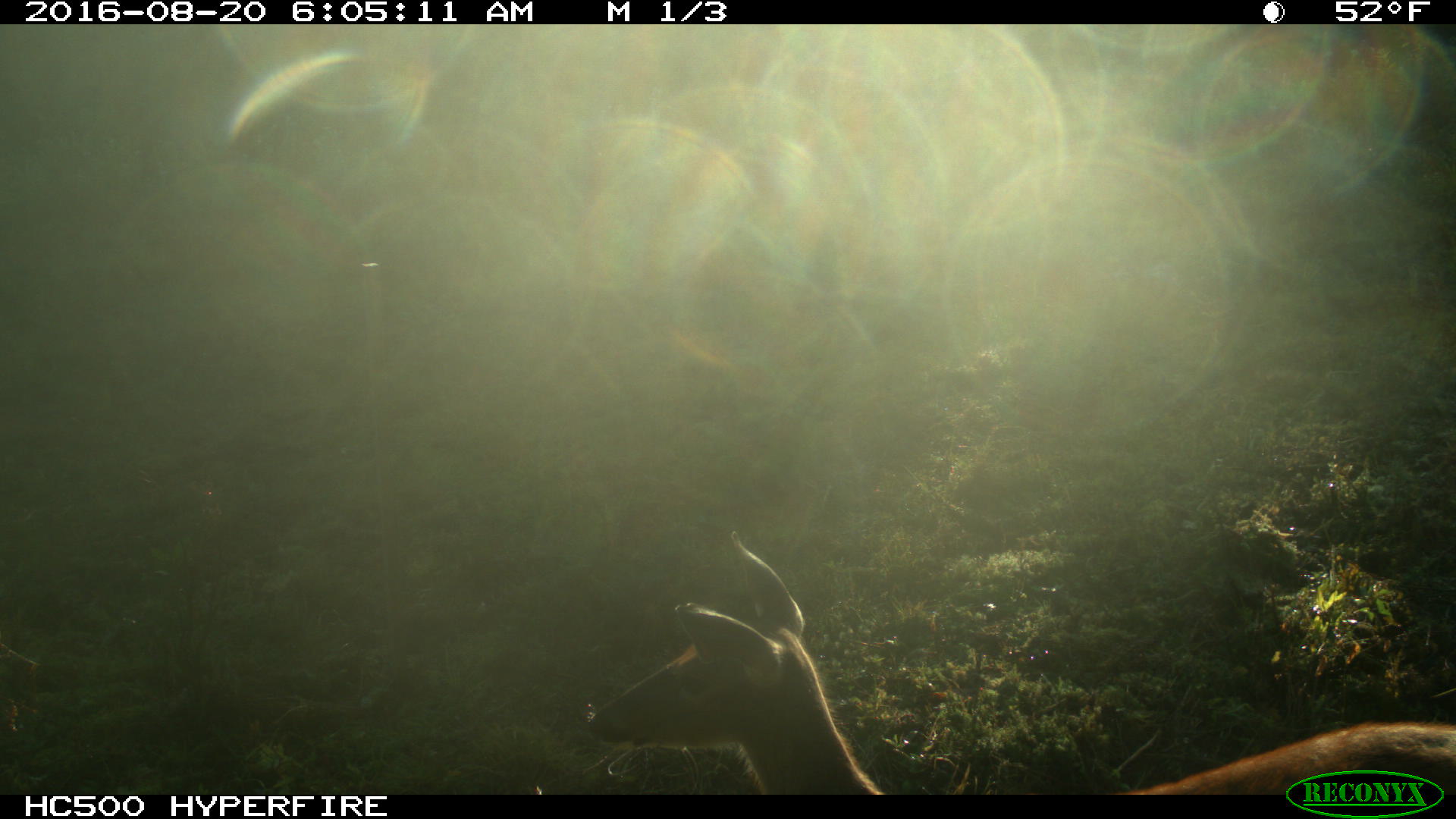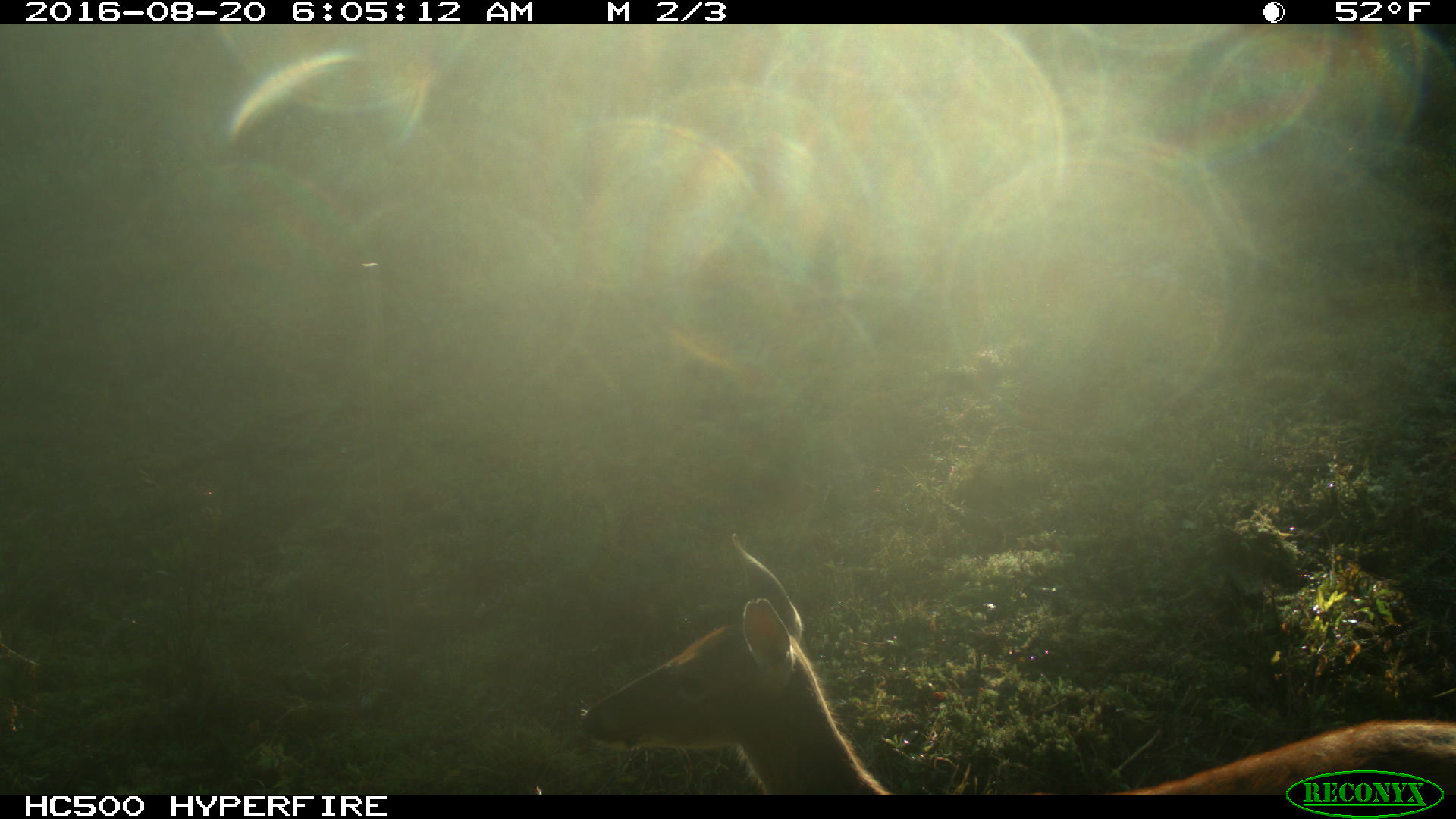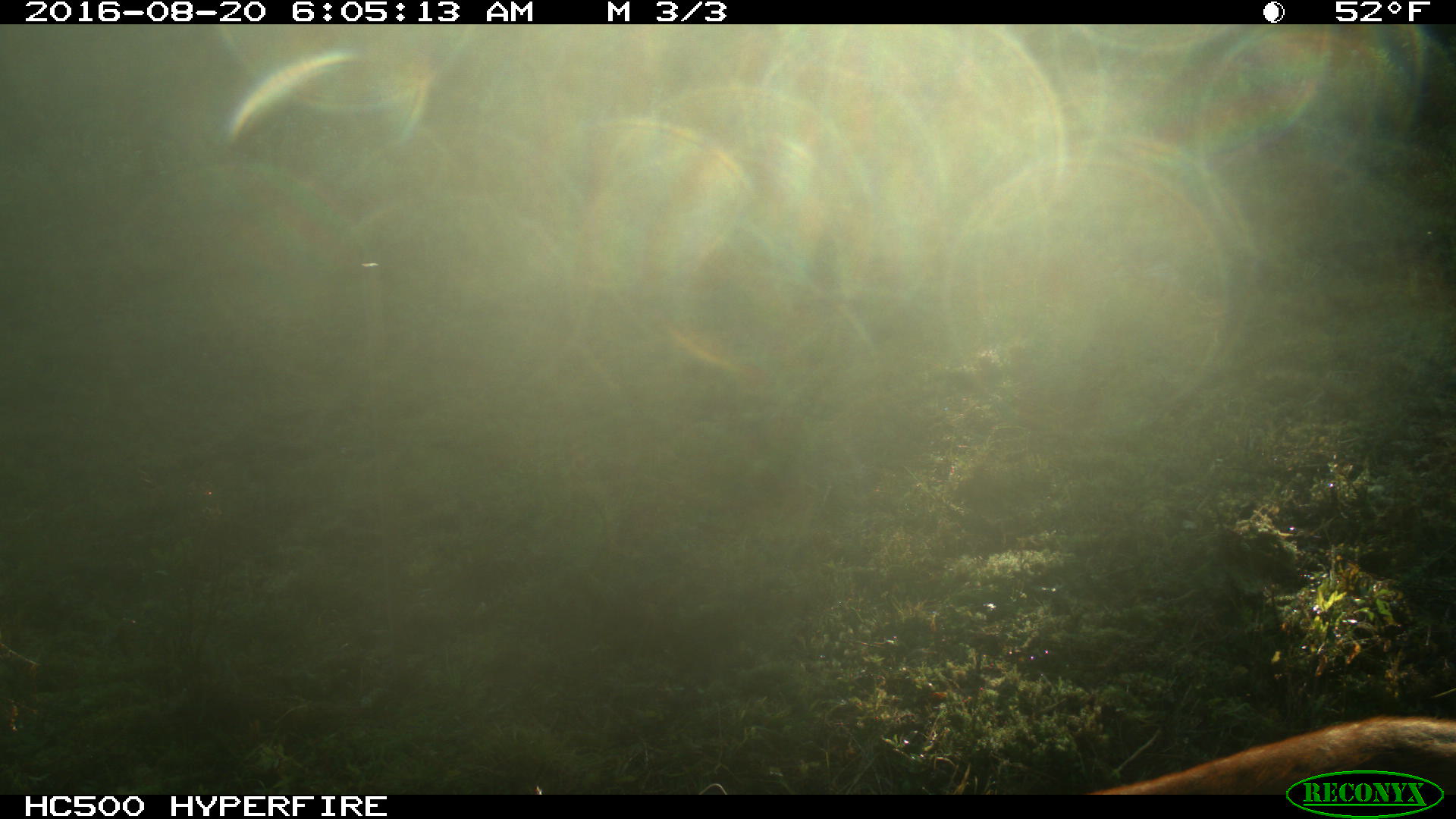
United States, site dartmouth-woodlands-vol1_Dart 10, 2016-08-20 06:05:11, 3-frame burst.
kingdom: Animalia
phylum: Chordata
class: Mammalia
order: Artiodactyla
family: Cervidae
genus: Odocoileus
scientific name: Odocoileus virginianus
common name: white-tailed deer